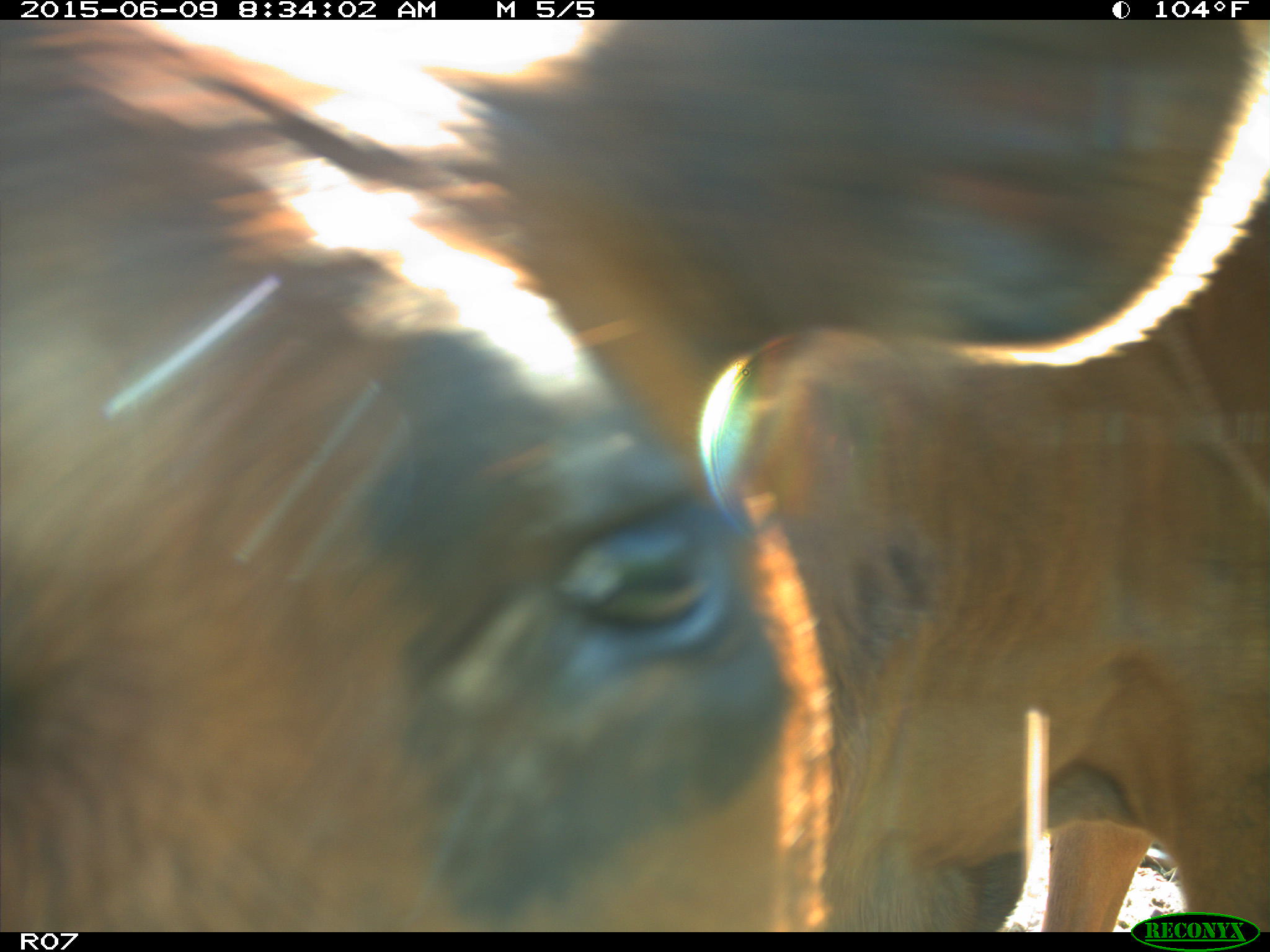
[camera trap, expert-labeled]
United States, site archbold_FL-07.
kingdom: Animalia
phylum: Chordata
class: Mammalia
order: Artiodactyla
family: Bovidae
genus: Bos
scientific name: Bos taurus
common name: domestic cow